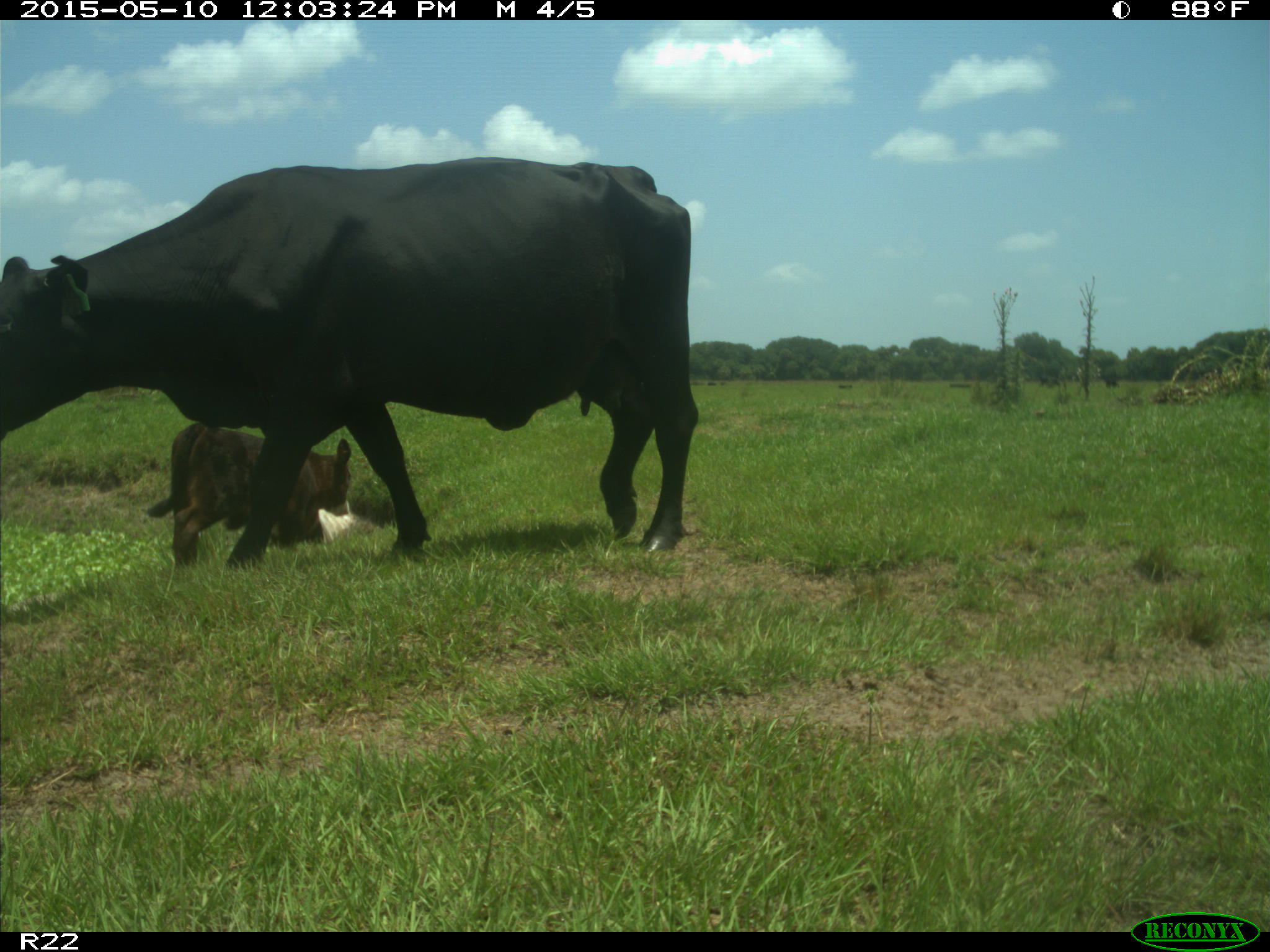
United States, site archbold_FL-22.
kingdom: Animalia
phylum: Chordata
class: Mammalia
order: Artiodactyla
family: Bovidae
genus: Bos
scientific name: Bos taurus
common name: domestic cow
Bos taurus (domestic cow).